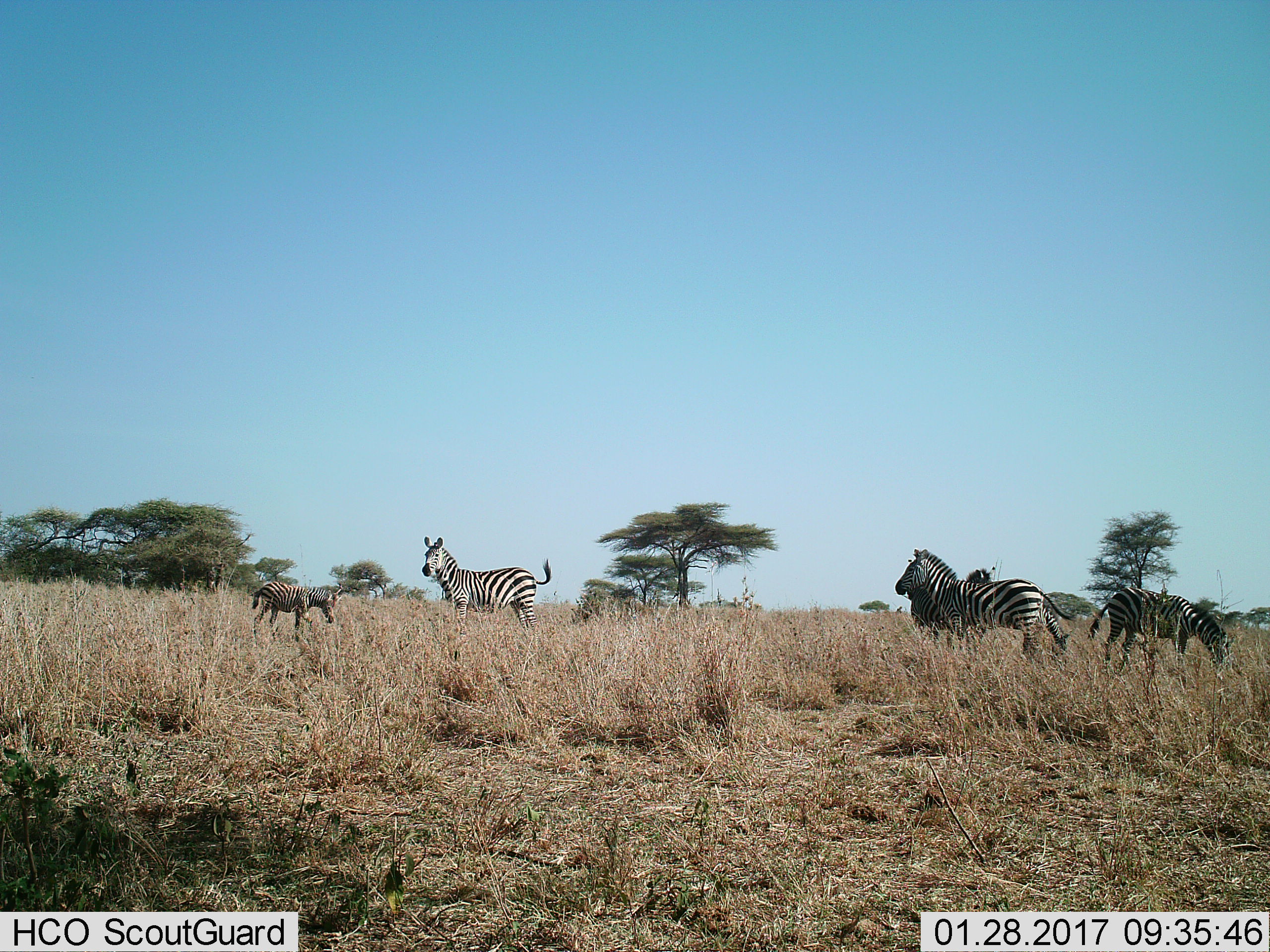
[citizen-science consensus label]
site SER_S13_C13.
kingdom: Animalia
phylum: Chordata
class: Mammalia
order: Perissodactyla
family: Equidae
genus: Equus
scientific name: Equus quagga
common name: plains zebra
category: zebraplains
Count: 5.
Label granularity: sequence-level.